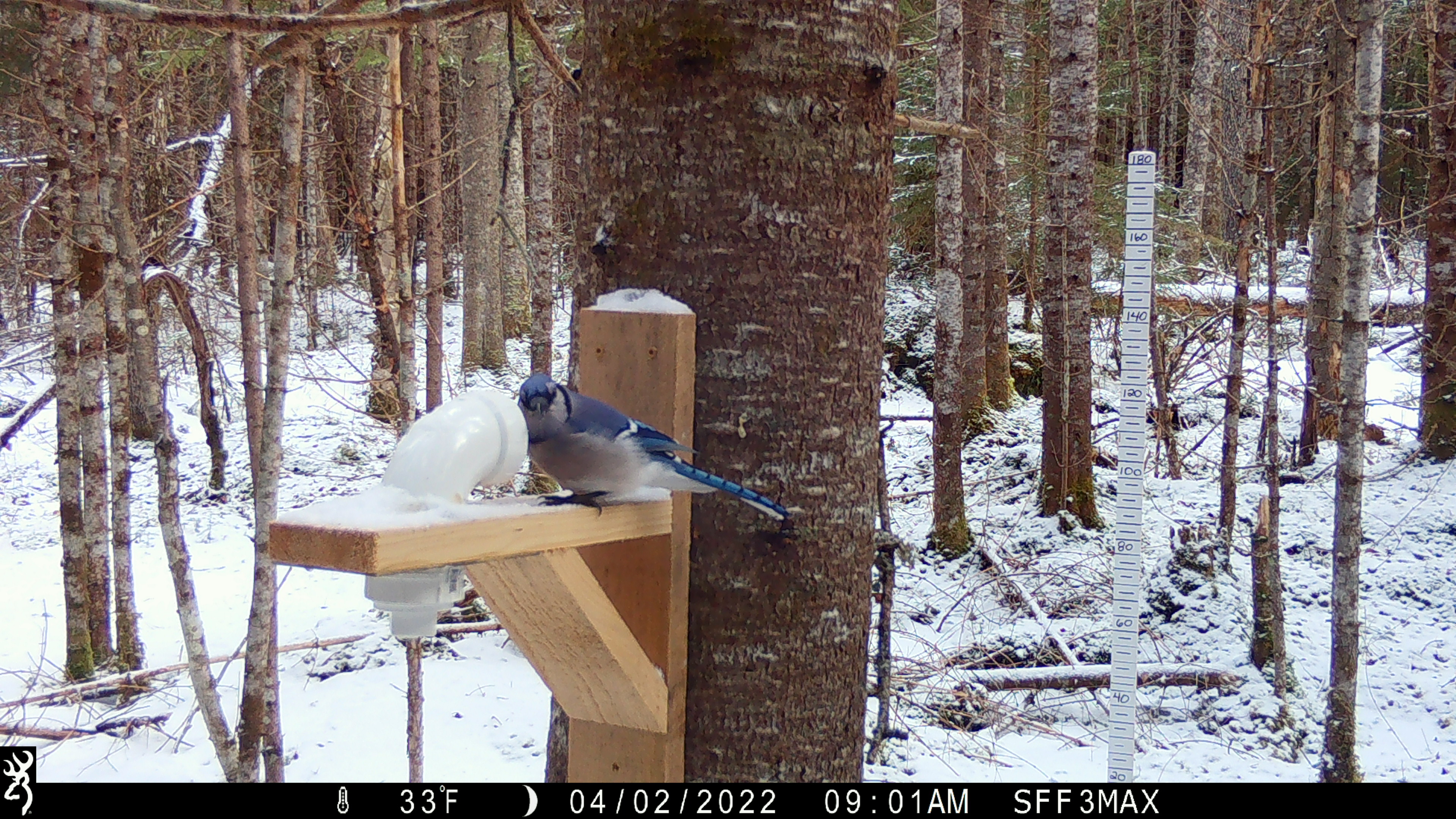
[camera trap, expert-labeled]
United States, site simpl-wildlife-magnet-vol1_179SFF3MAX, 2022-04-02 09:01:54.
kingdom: Animalia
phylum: Chordata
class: Aves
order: Passeriformes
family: Corvidae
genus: Cyanocitta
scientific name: Cyanocitta cristata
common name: blue jay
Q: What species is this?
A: Blue jay (Cyanocitta cristata).